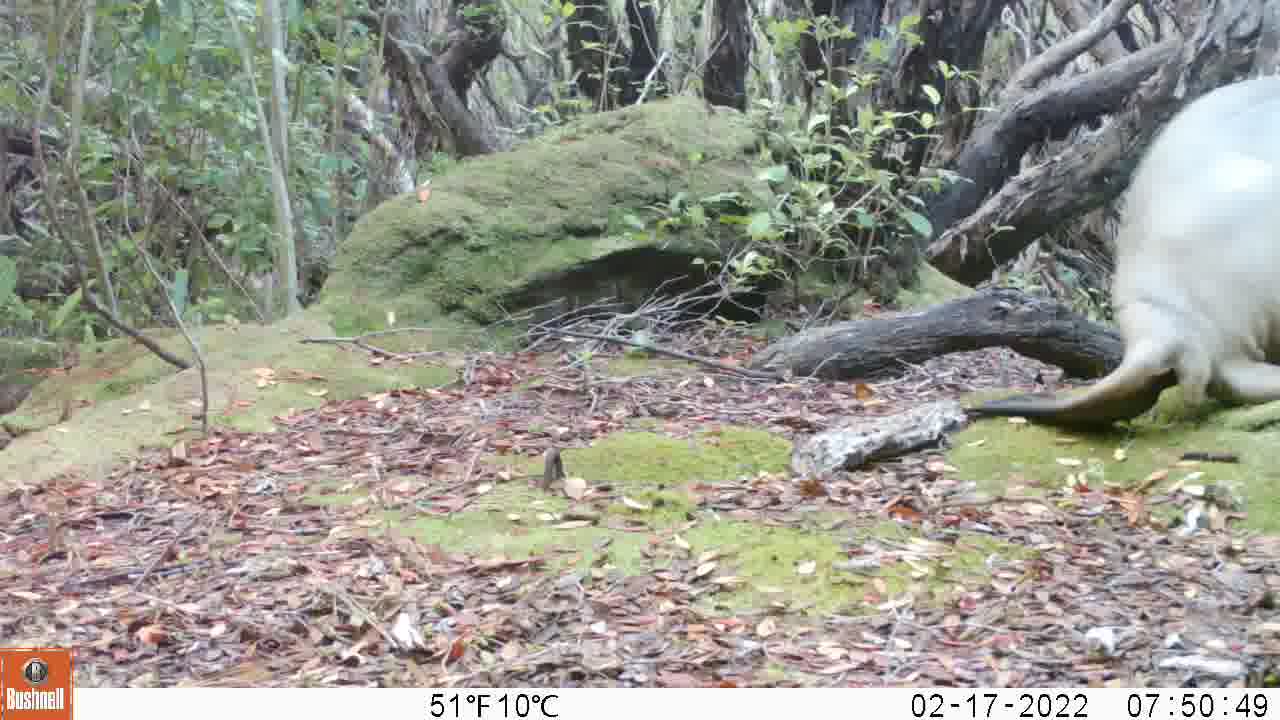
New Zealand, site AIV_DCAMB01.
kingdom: Animalia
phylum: Chordata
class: Mammalia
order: Carnivora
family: Otariidae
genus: Phocarctos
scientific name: Phocarctos hookeri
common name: new zealand sea lion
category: sealion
Sealion (new zealand sea lion) (Phocarctos hookeri).